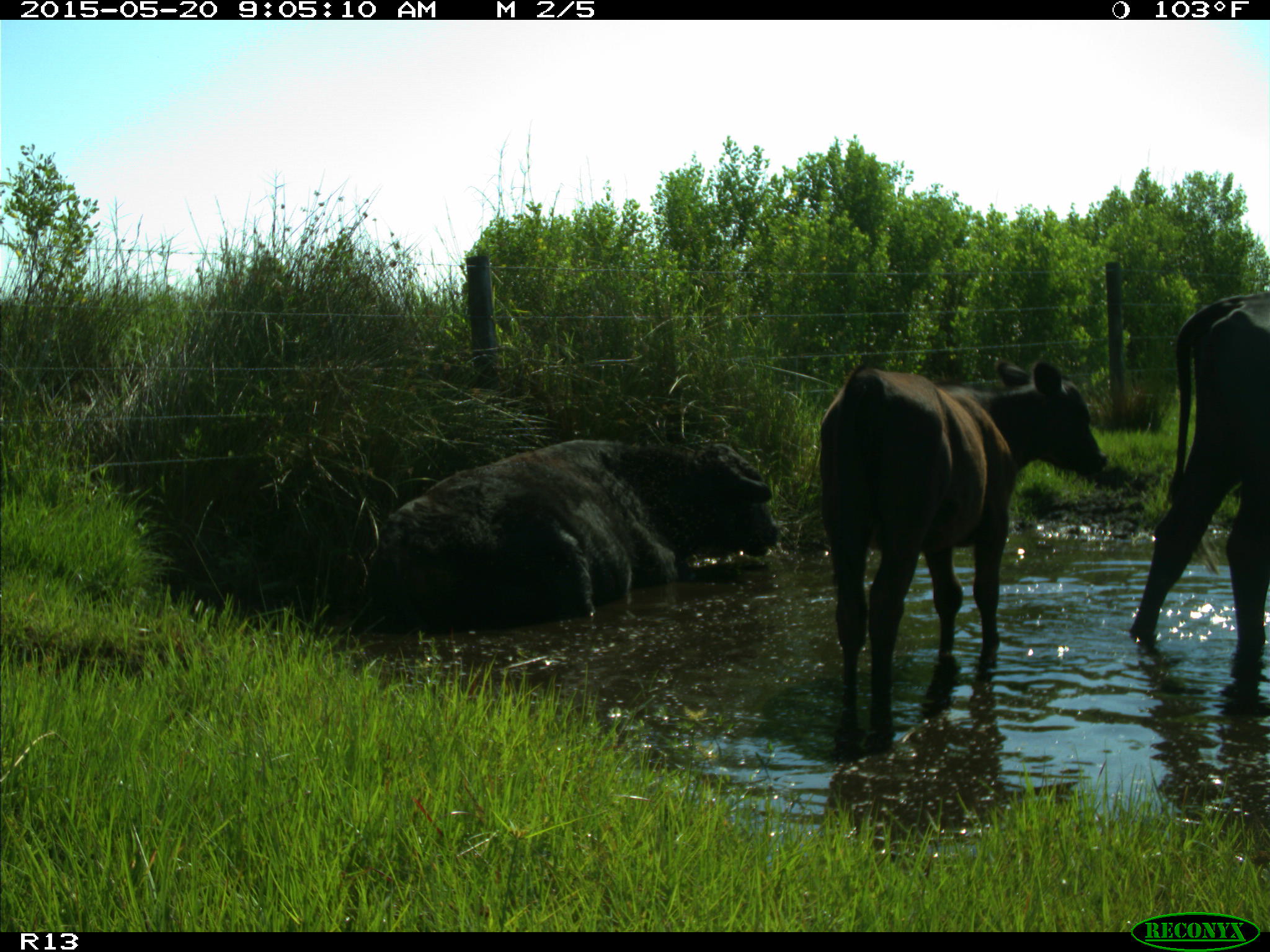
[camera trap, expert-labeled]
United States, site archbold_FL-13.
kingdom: Animalia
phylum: Chordata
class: Mammalia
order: Artiodactyla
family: Bovidae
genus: Bos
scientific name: Bos taurus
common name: domestic cow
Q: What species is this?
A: Bos taurus (domestic cow).